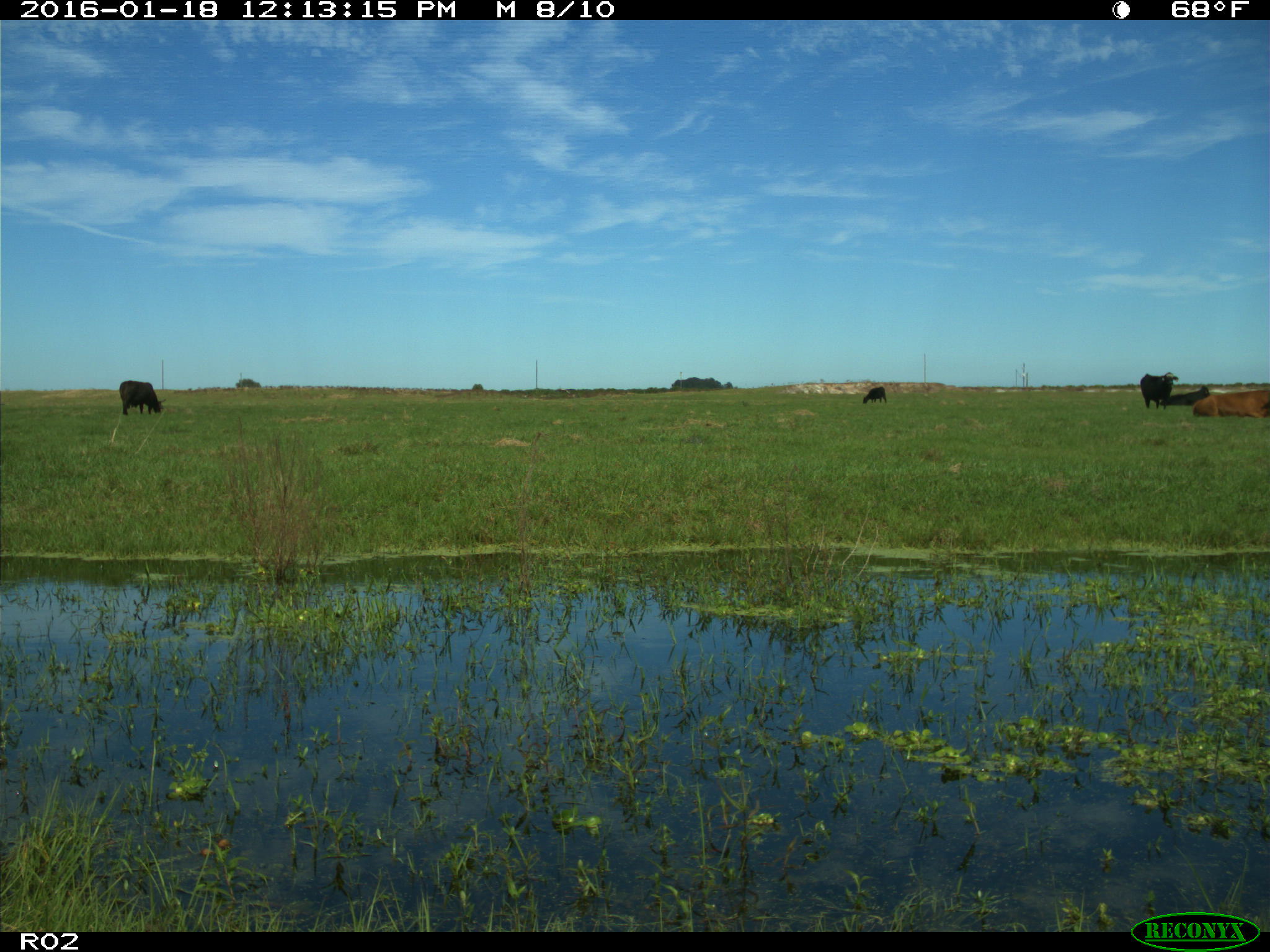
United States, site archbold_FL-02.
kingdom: Animalia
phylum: Chordata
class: Mammalia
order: Artiodactyla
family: Bovidae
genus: Bos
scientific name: Bos taurus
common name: domestic cow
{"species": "Bos taurus (domestic cow)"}